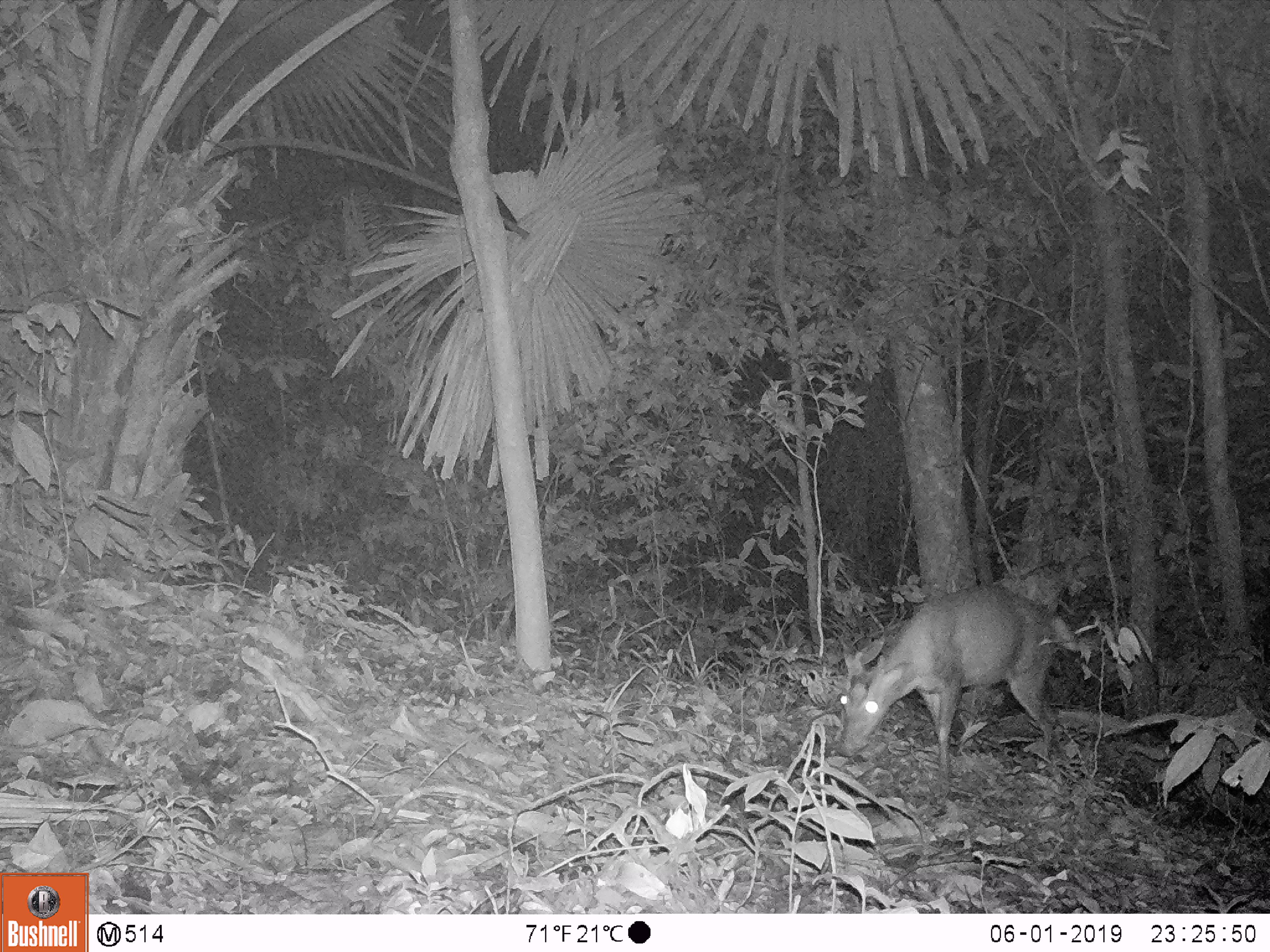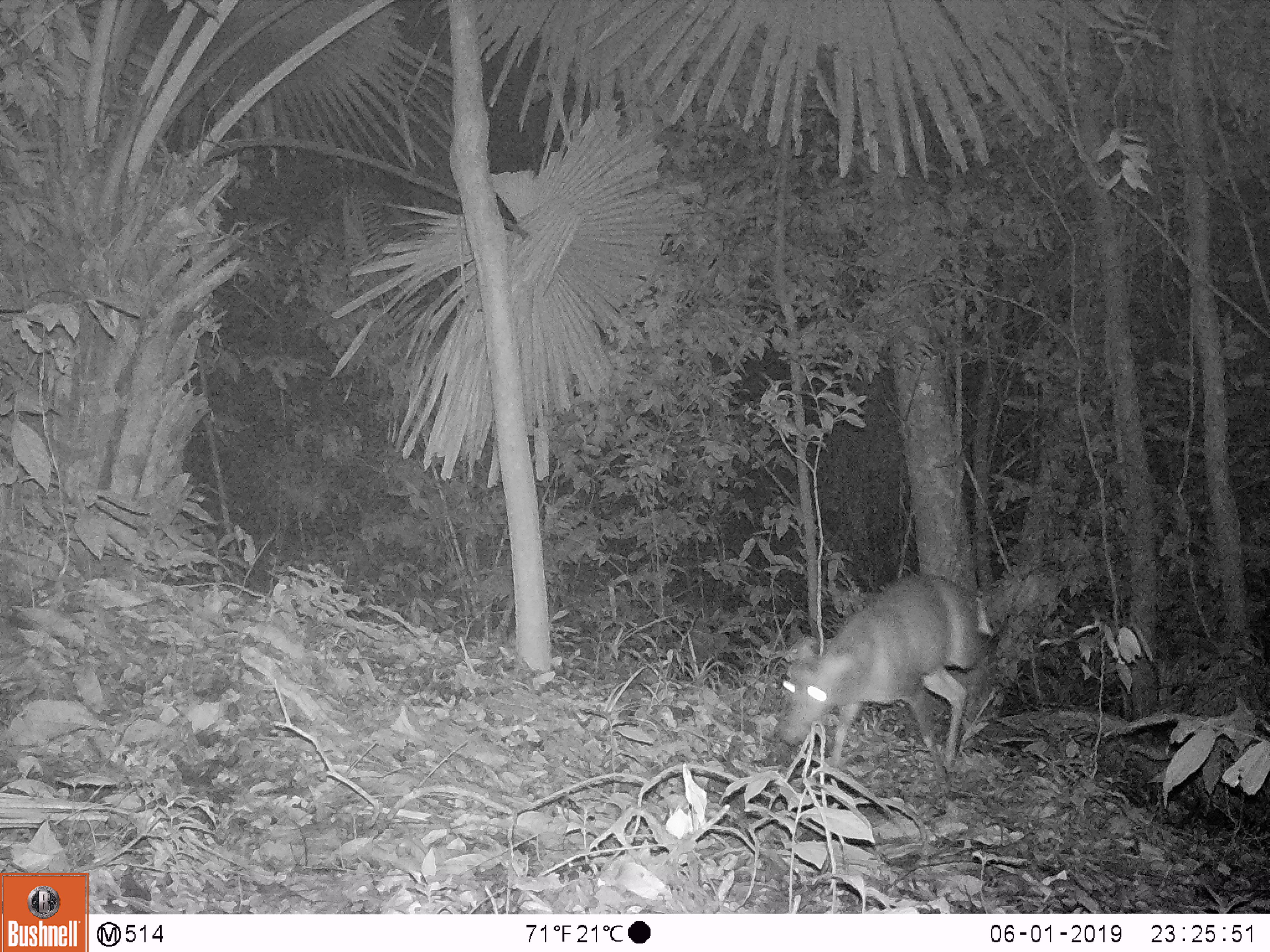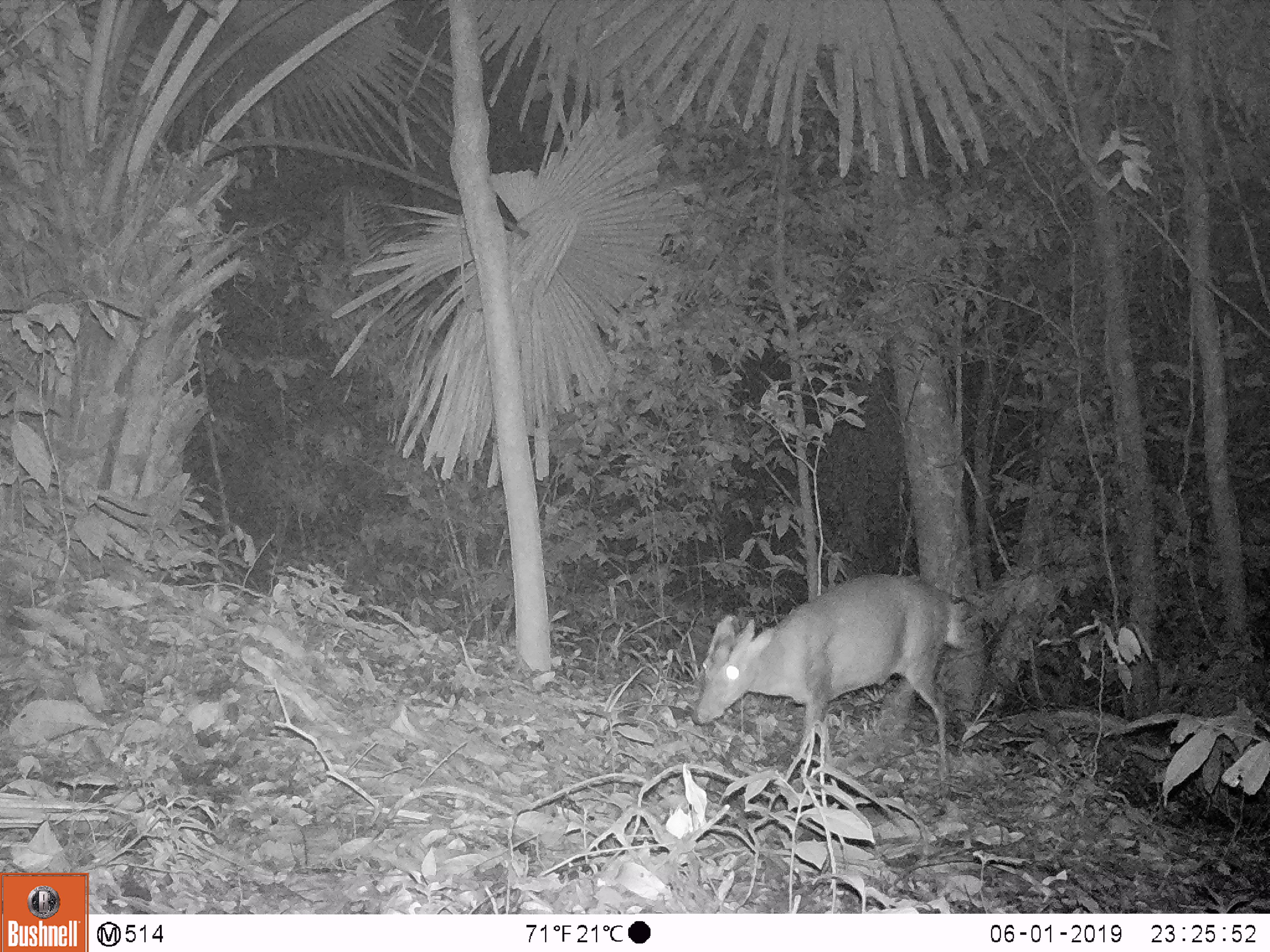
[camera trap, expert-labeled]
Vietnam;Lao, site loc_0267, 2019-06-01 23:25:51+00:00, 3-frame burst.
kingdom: Animalia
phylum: Chordata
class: Mammalia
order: Artiodactyla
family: Cervidae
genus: Muntiacus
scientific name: Muntiacus rooseveltorum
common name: roosevelt's muntjac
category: roosevelts muntjac group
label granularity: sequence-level